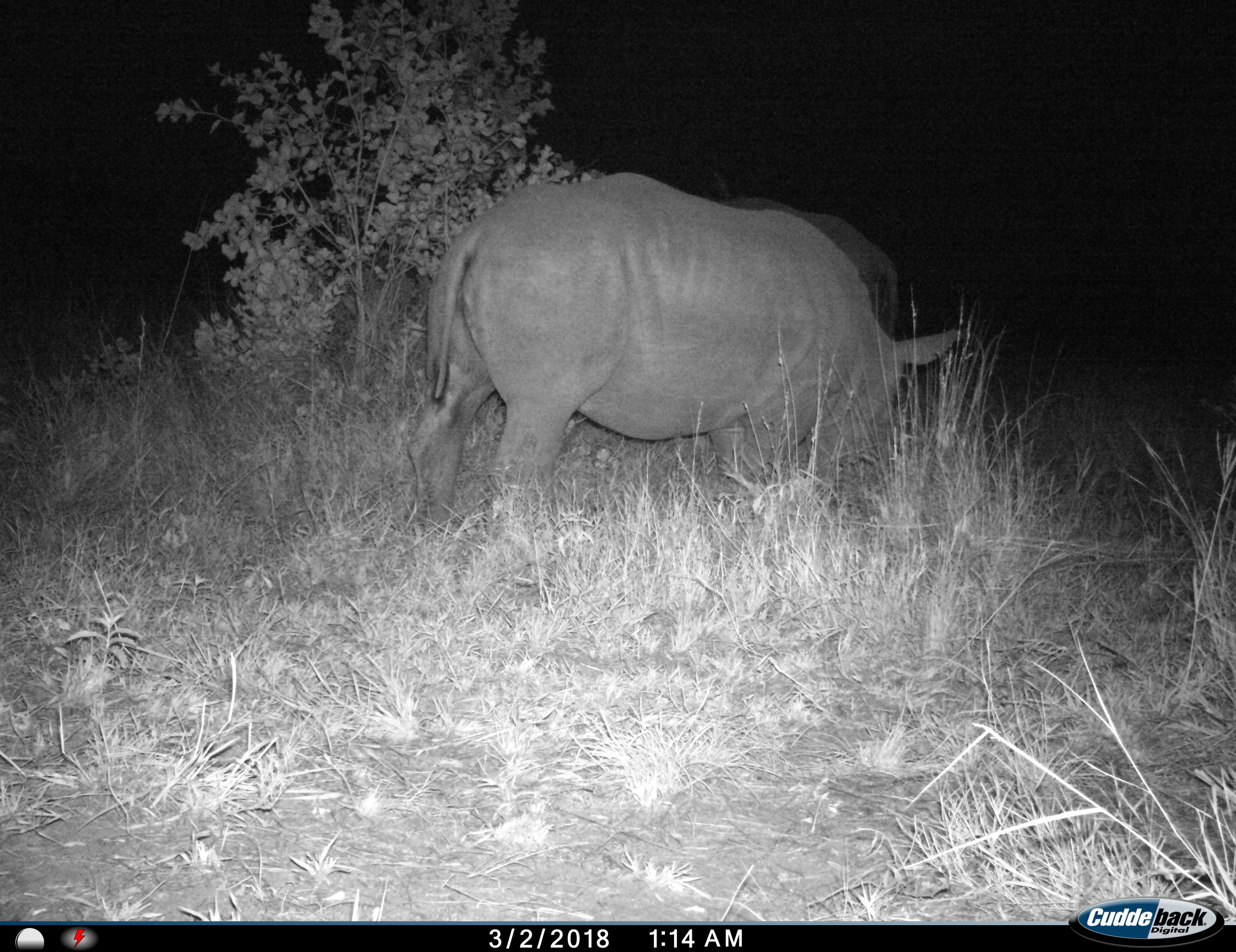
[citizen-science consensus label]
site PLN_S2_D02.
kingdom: Animalia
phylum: Chordata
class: Mammalia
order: Perissodactyla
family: Rhinocerotidae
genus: Diceros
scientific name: Diceros bicornis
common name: black rhinoceros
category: rhinocerosblack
Rhinocerosblack (black rhinoceros) (Diceros bicornis), count 2. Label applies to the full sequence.